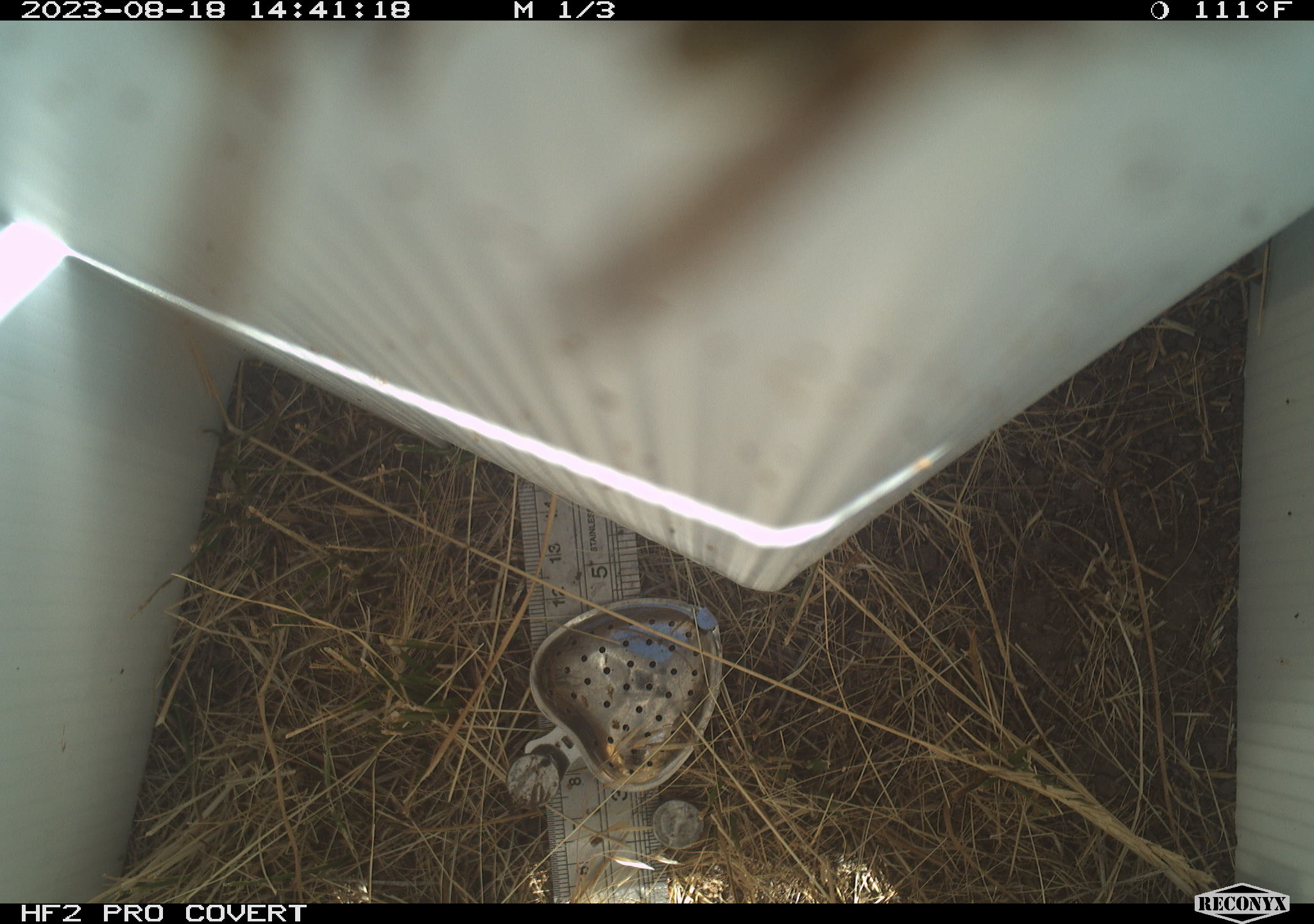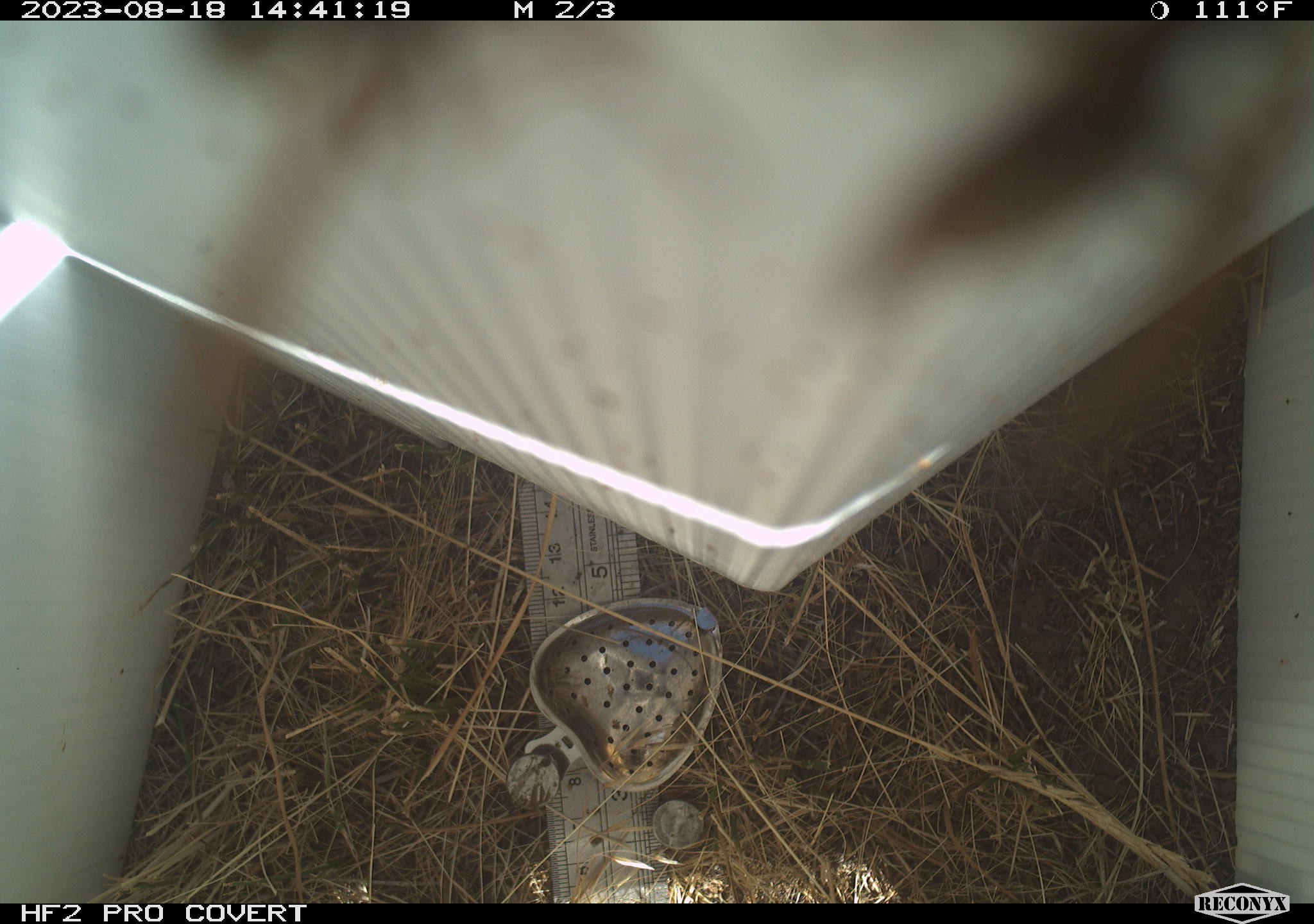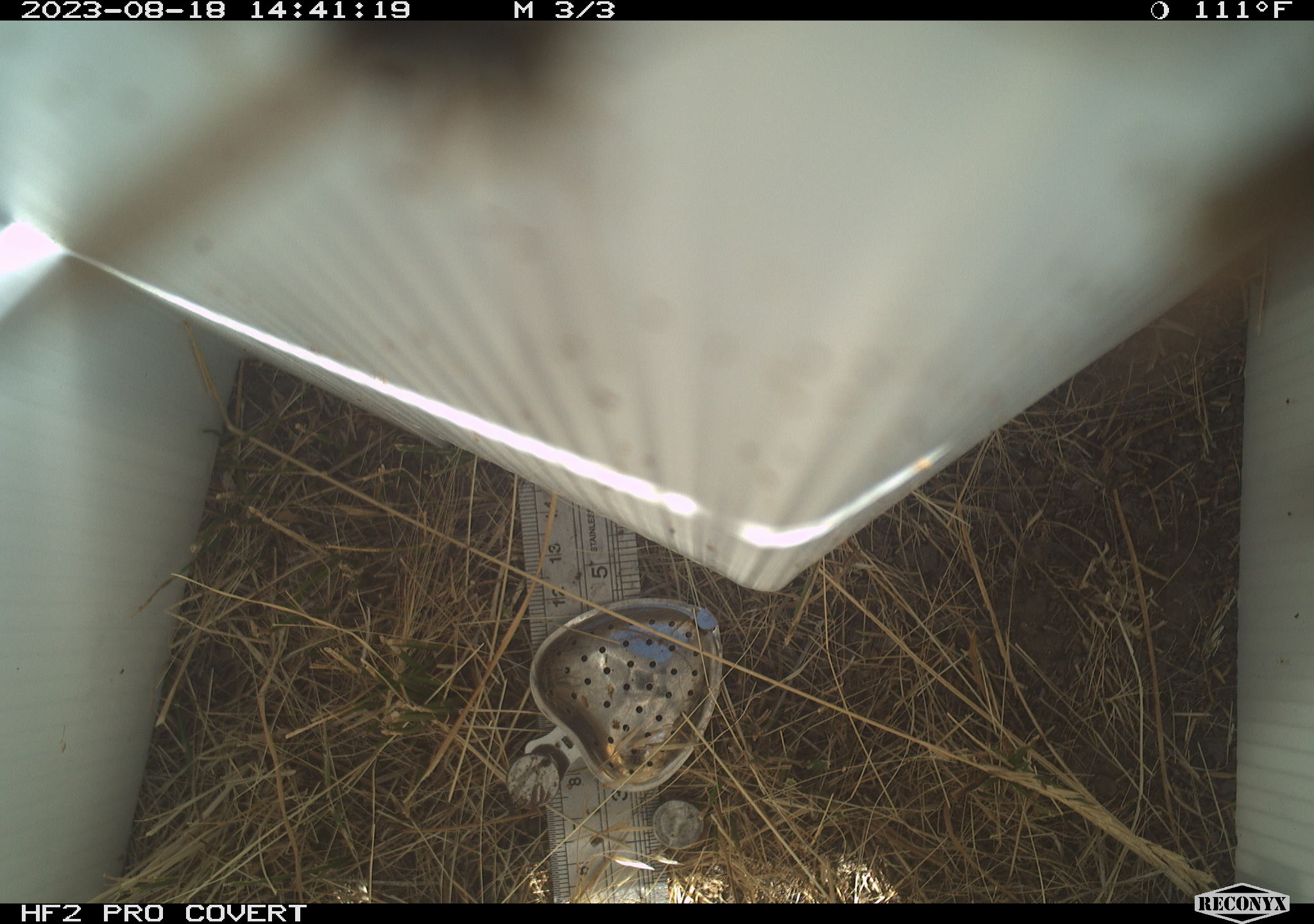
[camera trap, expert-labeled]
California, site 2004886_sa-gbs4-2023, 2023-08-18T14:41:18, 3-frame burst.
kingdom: Animalia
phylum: Arthropoda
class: Insecta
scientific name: Insecta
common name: insect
Insect (Insecta).